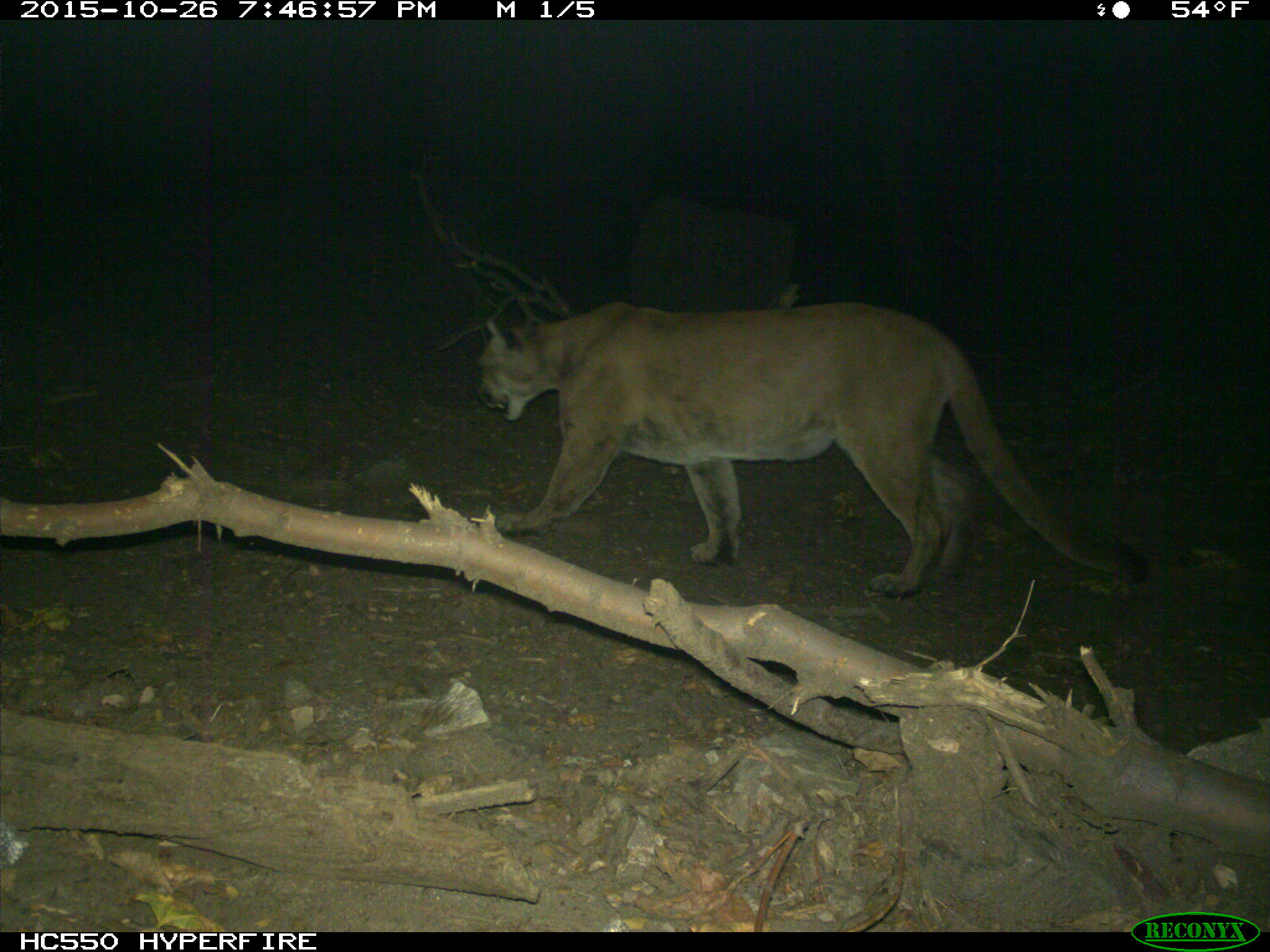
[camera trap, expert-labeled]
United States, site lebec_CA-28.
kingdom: Animalia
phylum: Chordata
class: Mammalia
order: Carnivora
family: Felidae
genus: Puma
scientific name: Puma concolor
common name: mountain lion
Puma concolor (mountain lion).